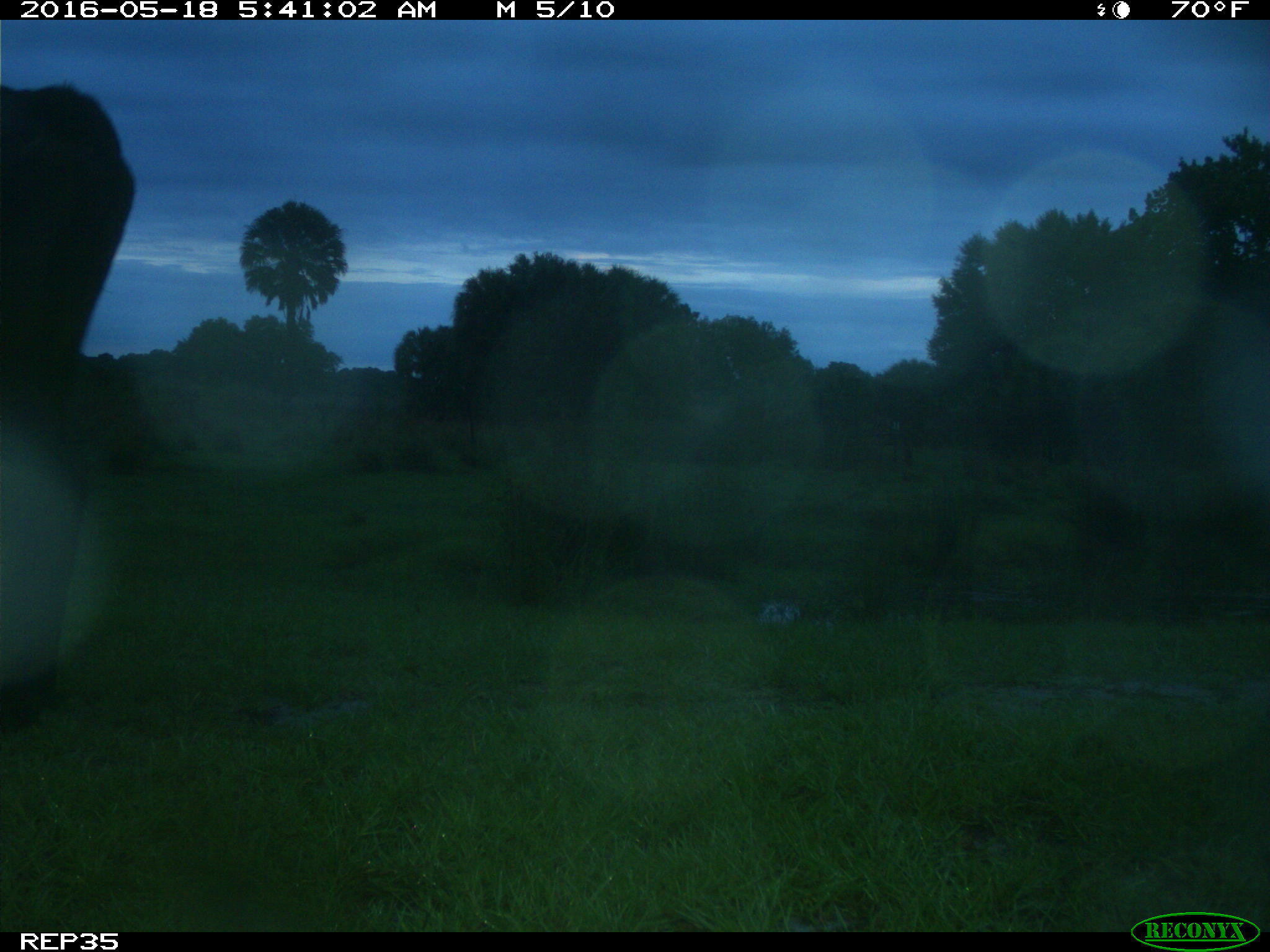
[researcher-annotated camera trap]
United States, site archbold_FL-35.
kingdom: Animalia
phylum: Chordata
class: Mammalia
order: Artiodactyla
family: Bovidae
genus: Bos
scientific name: Bos taurus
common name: domestic cow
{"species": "Bos taurus (domestic cow)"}